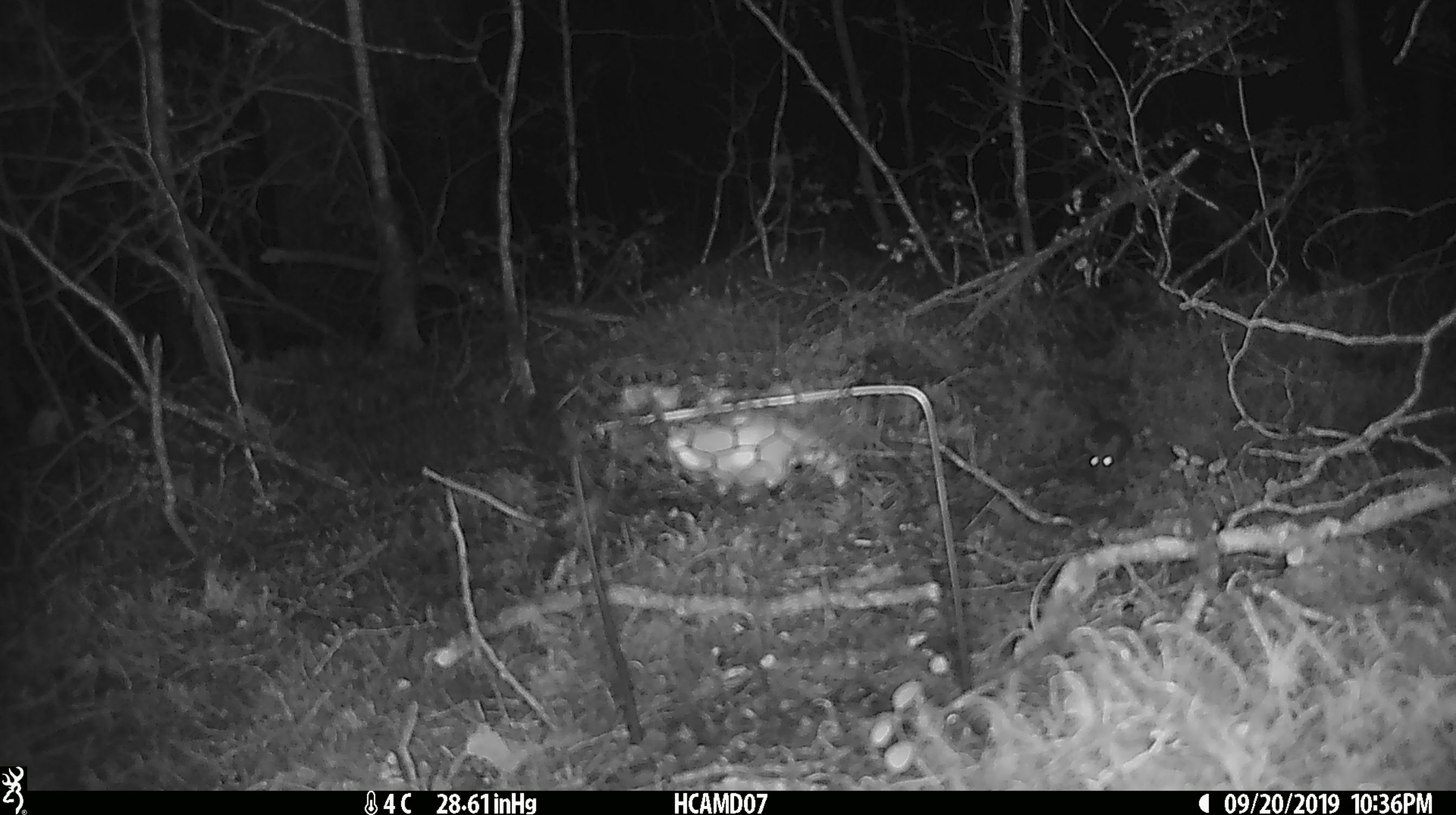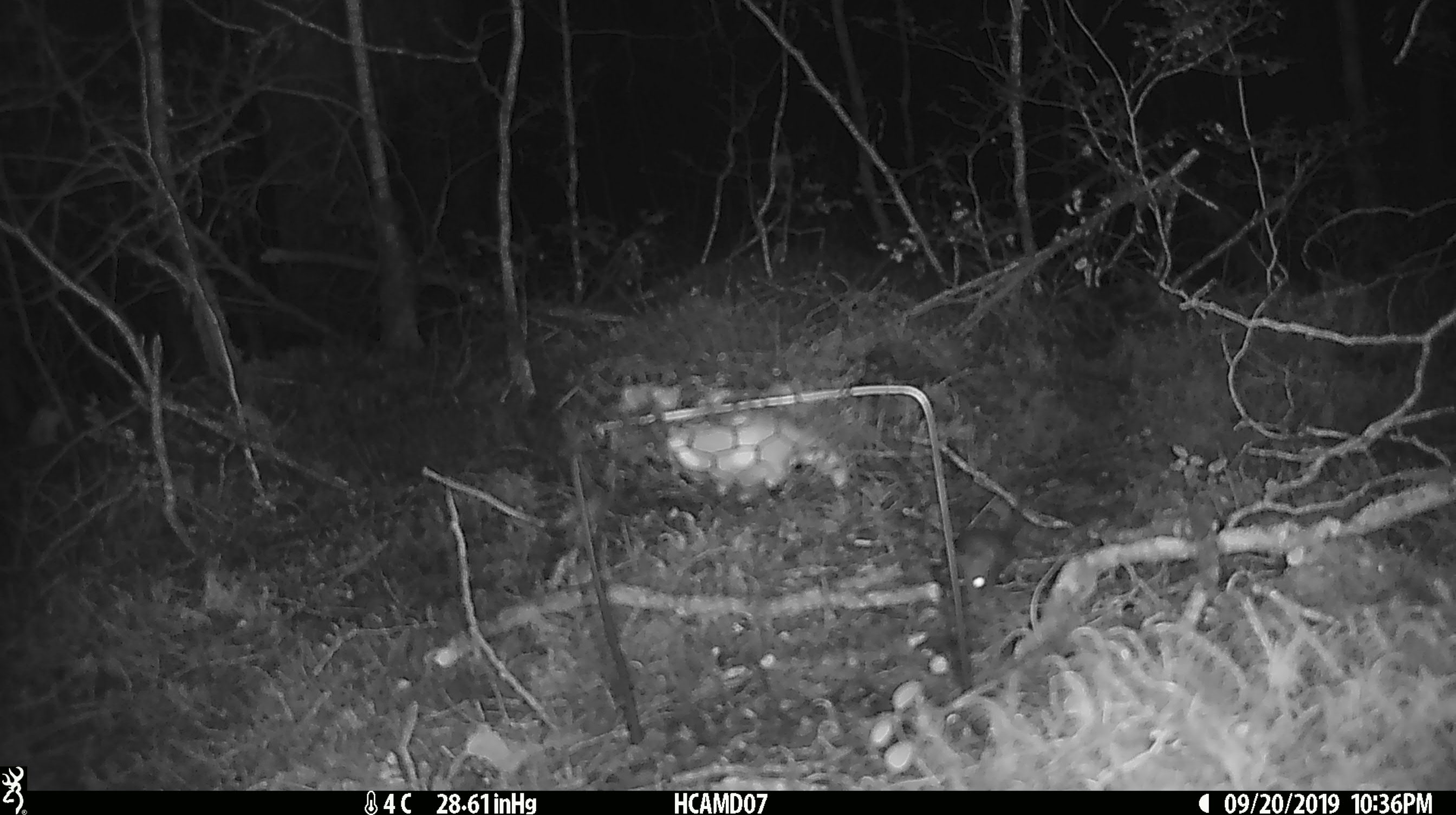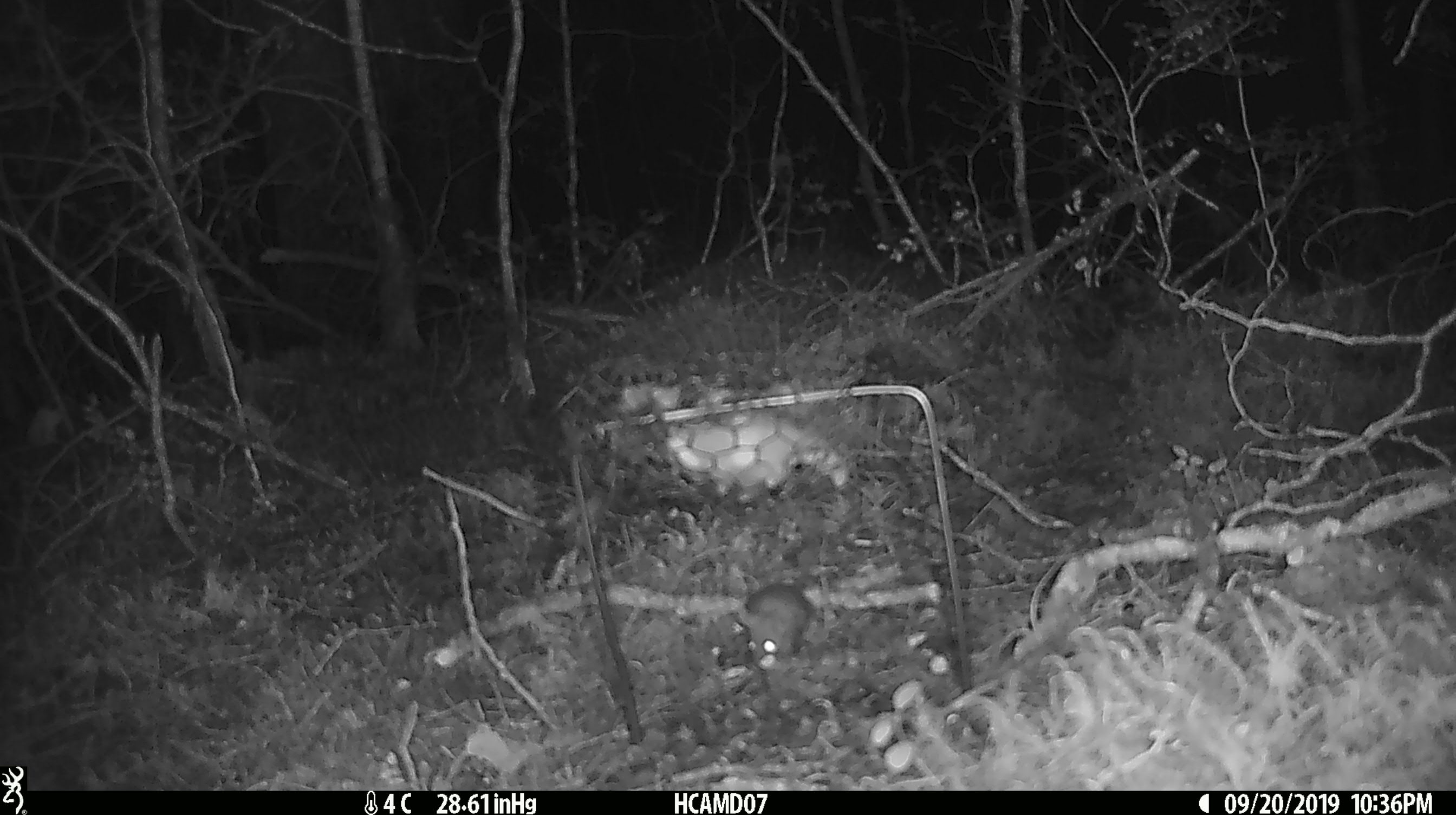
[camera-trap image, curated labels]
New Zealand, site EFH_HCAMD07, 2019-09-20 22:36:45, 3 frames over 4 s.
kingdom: Animalia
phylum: Chordata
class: Mammalia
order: Rodentia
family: Muridae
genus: Mus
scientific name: Mus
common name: mouse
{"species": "mouse (Mus)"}